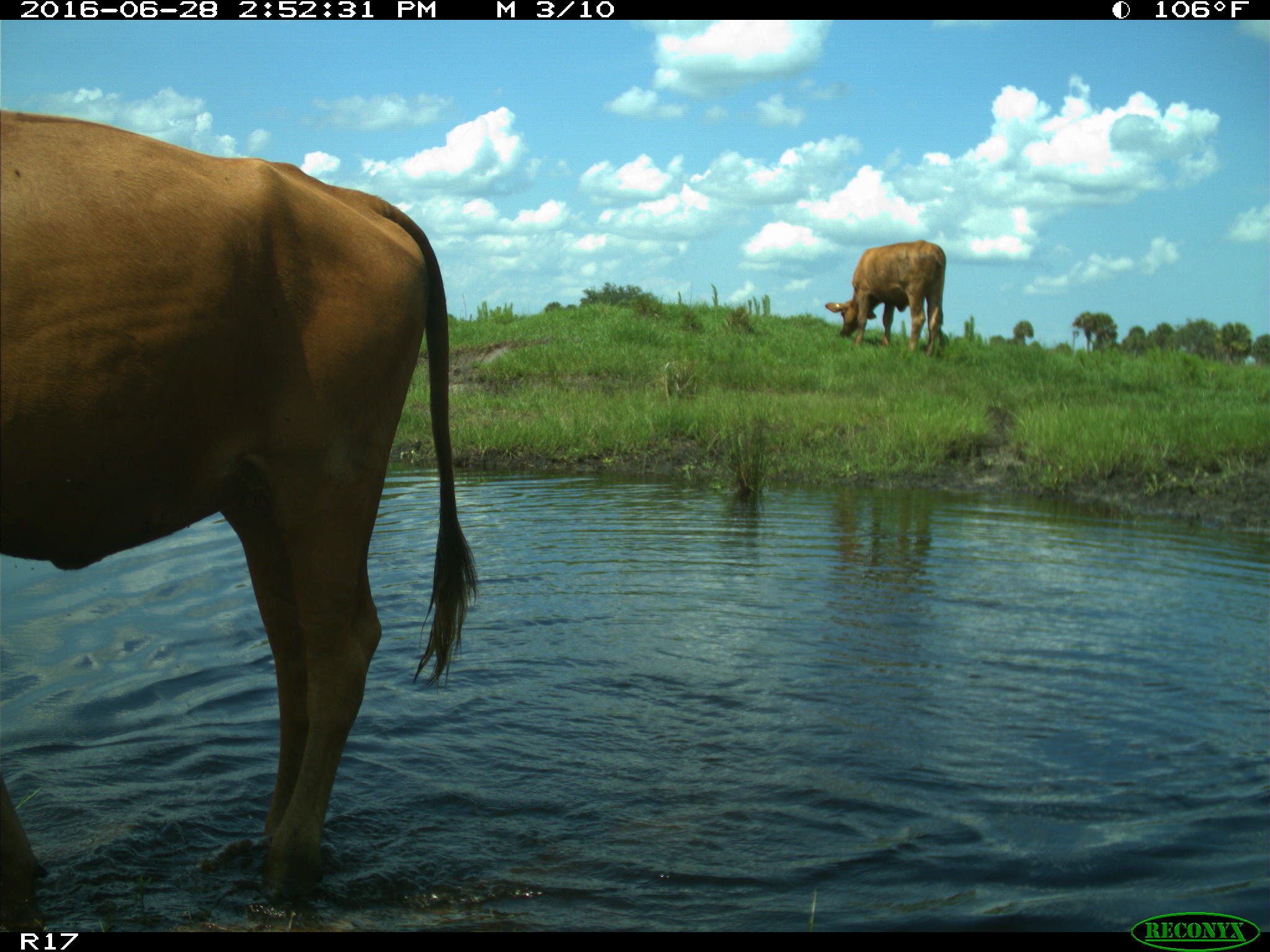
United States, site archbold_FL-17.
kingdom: Animalia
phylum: Chordata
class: Mammalia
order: Artiodactyla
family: Bovidae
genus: Bos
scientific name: Bos taurus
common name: domestic cow